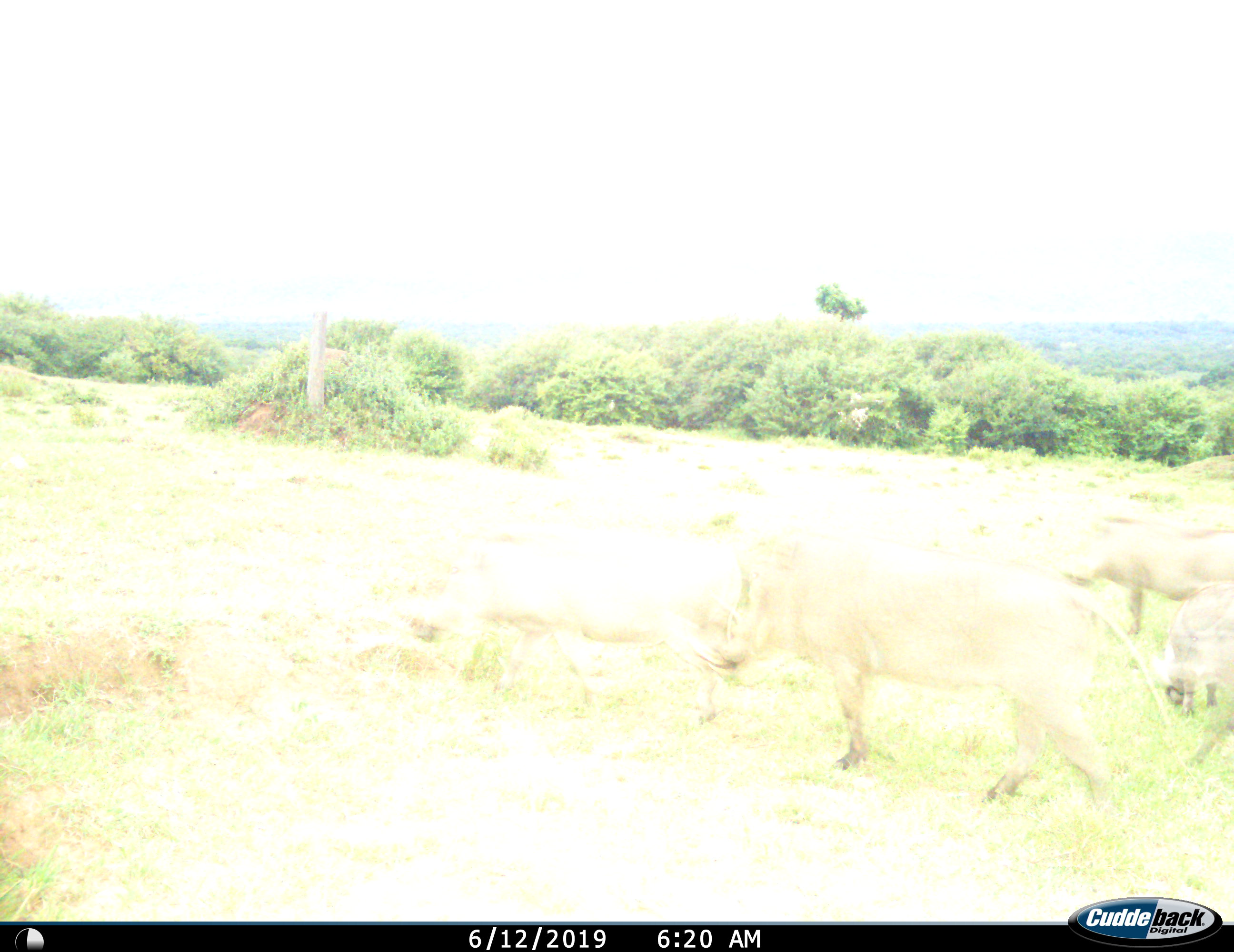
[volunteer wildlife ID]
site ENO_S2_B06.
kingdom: Animalia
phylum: Chordata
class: Mammalia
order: Artiodactyla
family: Suidae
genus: Phacochoerus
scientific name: Phacochoerus africanus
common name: warthog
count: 4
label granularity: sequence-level